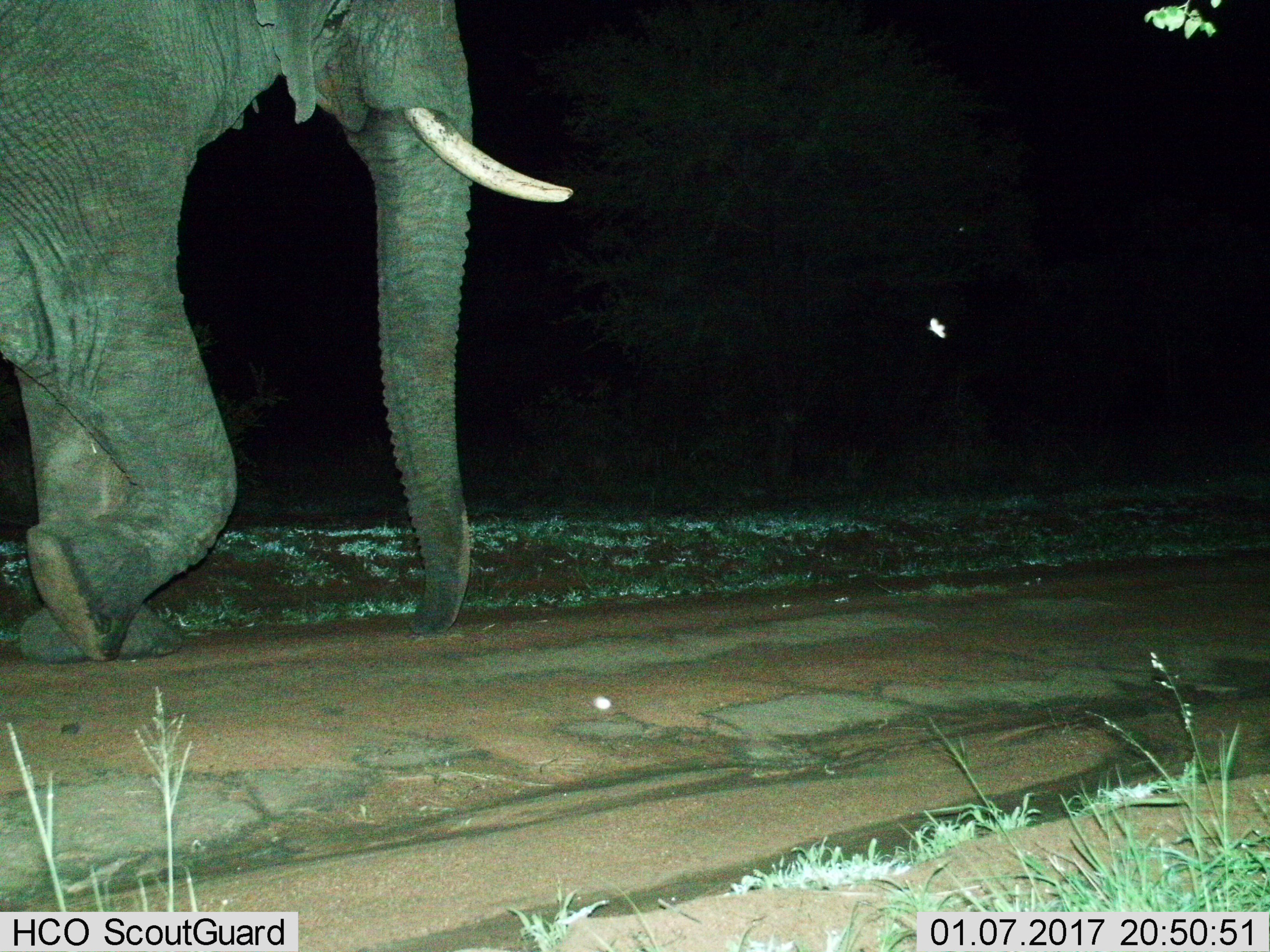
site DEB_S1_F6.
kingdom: Animalia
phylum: Chordata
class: Mammalia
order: Proboscidea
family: Elephantidae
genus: Loxodonta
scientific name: Loxodonta africana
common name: african bush elephant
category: elephant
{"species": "elephant (african bush elephant) (Loxodonta africana)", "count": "1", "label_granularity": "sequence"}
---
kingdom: Animalia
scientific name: Animalia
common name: insect, spider, or scorpion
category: insectspiderscorpion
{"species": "insectspiderscorpion (insect, spider, or scorpion) (Animalia)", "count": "1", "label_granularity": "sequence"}